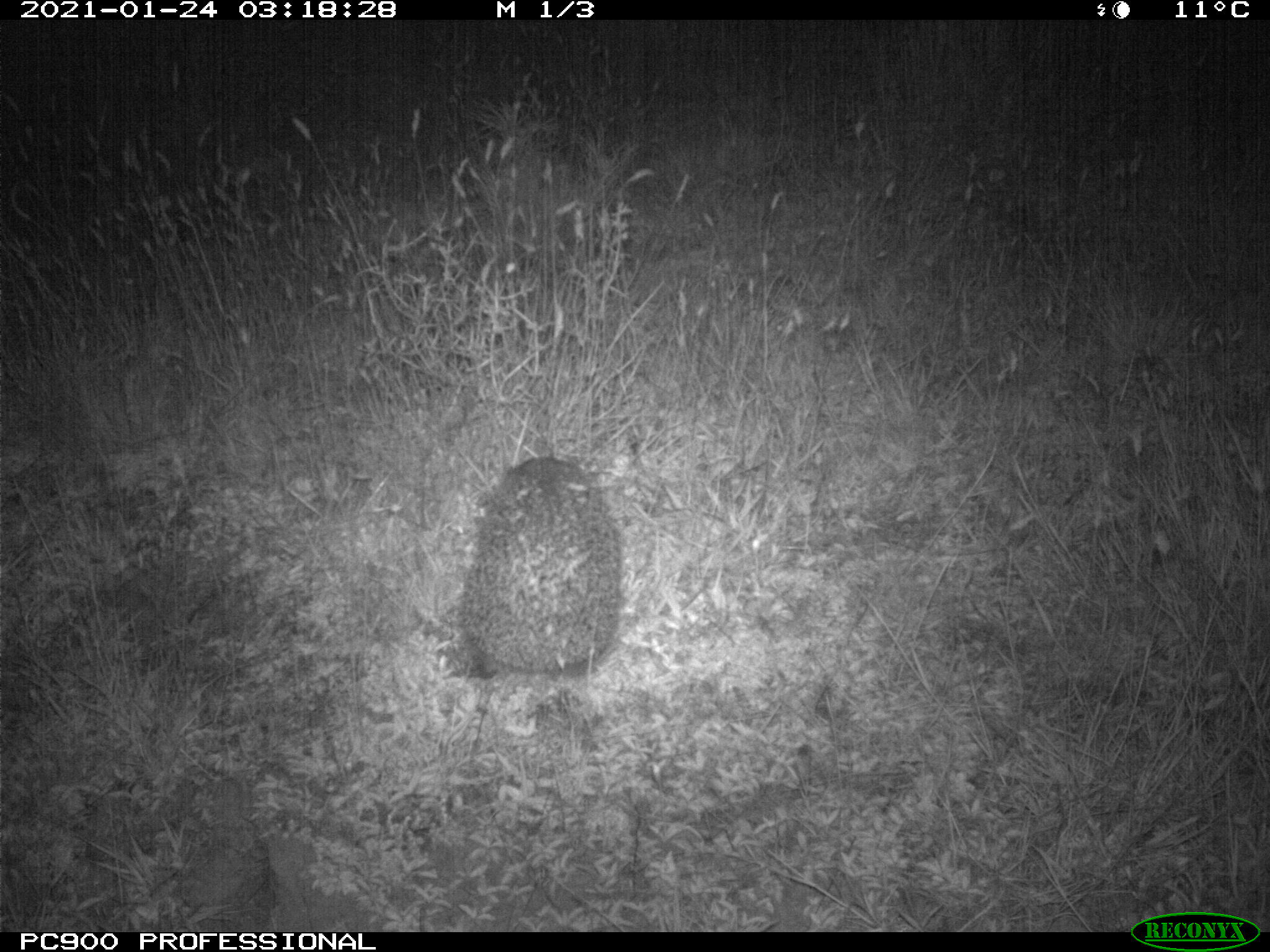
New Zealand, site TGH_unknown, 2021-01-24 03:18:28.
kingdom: Animalia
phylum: Chordata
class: Mammalia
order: Eulipotyphla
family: Erinaceidae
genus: Erinaceus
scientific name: Erinaceus europaeus europaeus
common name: european hedgehog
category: hedgehog